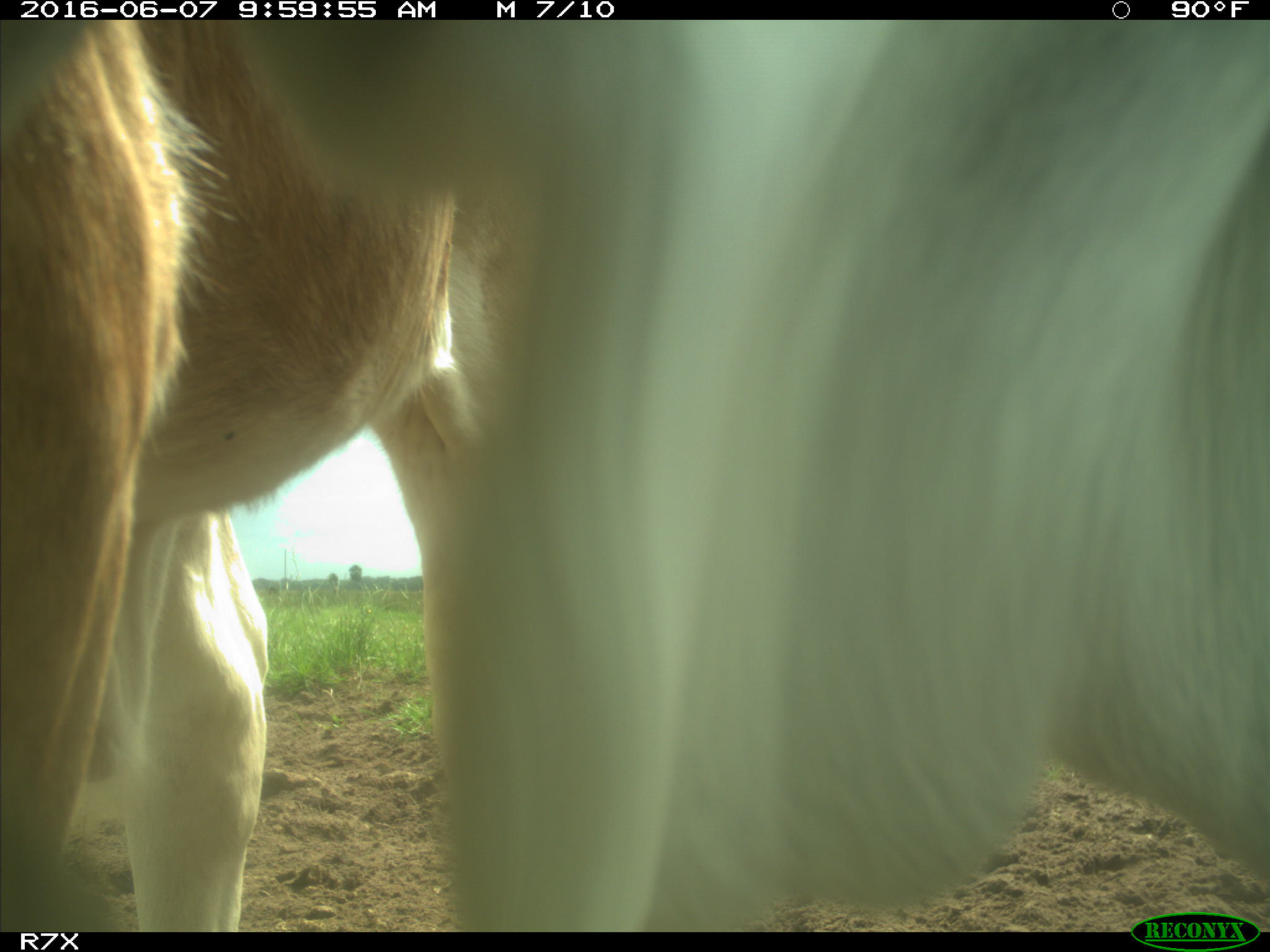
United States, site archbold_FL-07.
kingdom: Animalia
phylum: Chordata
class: Mammalia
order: Artiodactyla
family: Bovidae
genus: Bos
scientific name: Bos taurus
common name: domestic cow